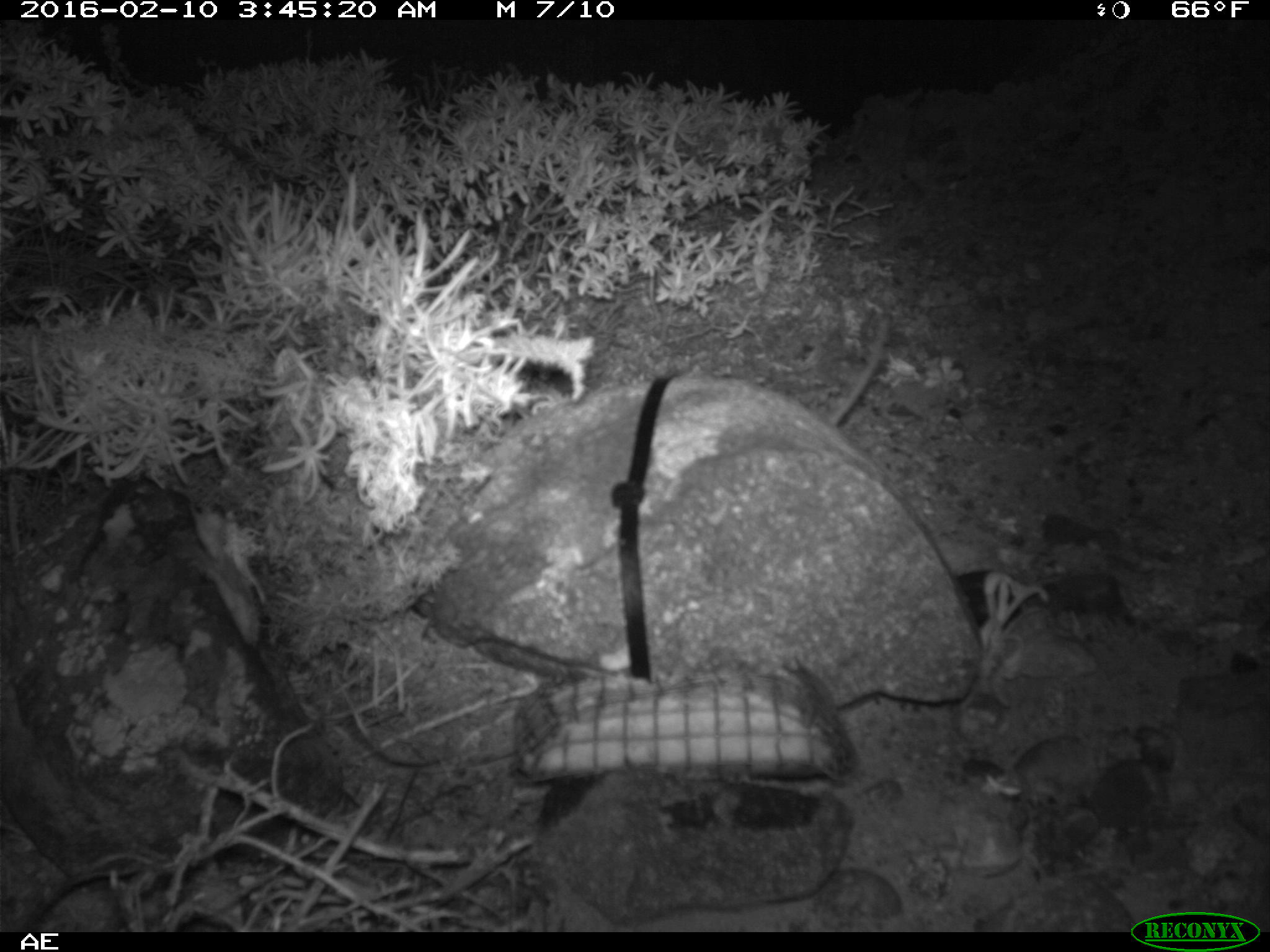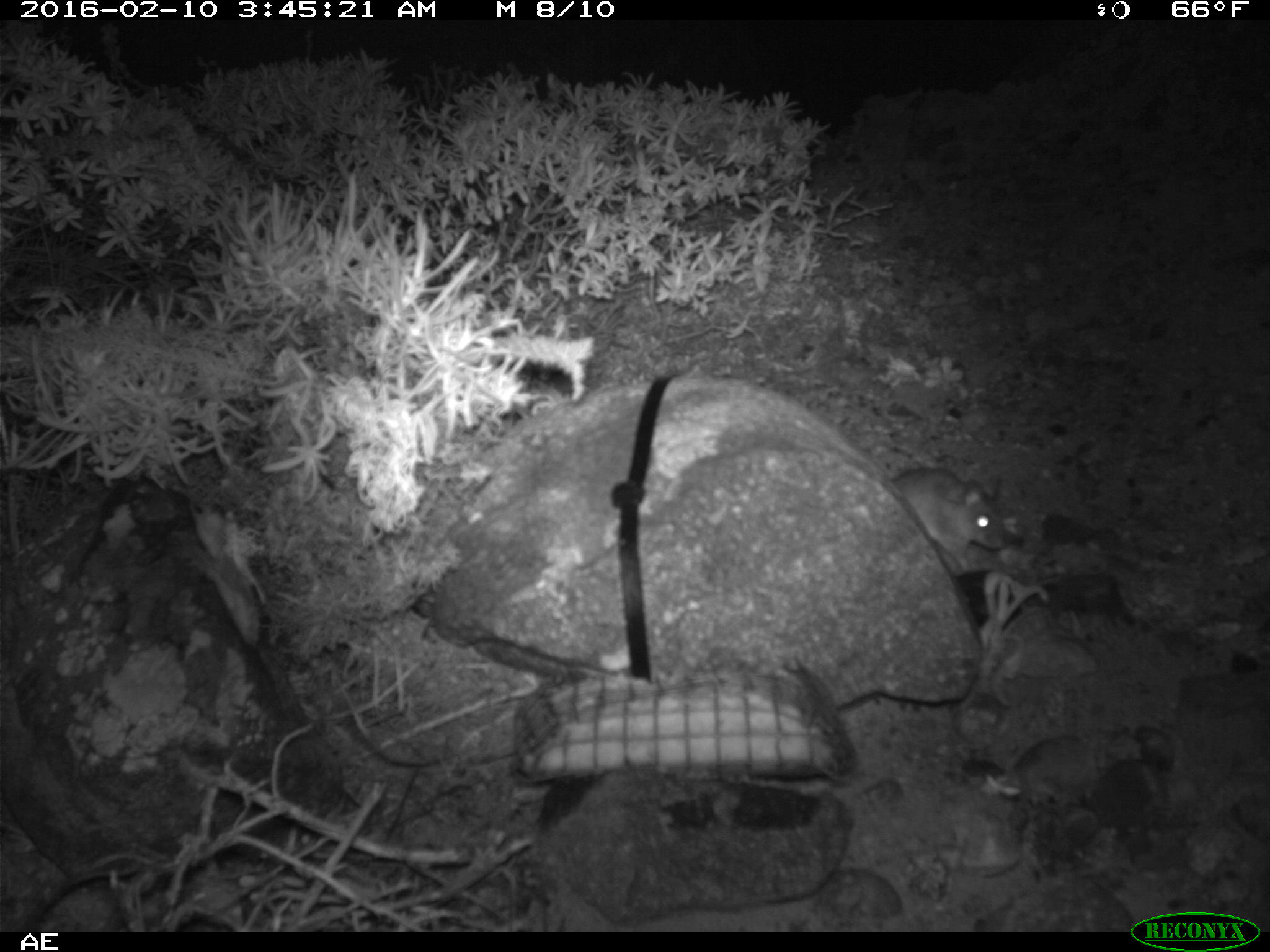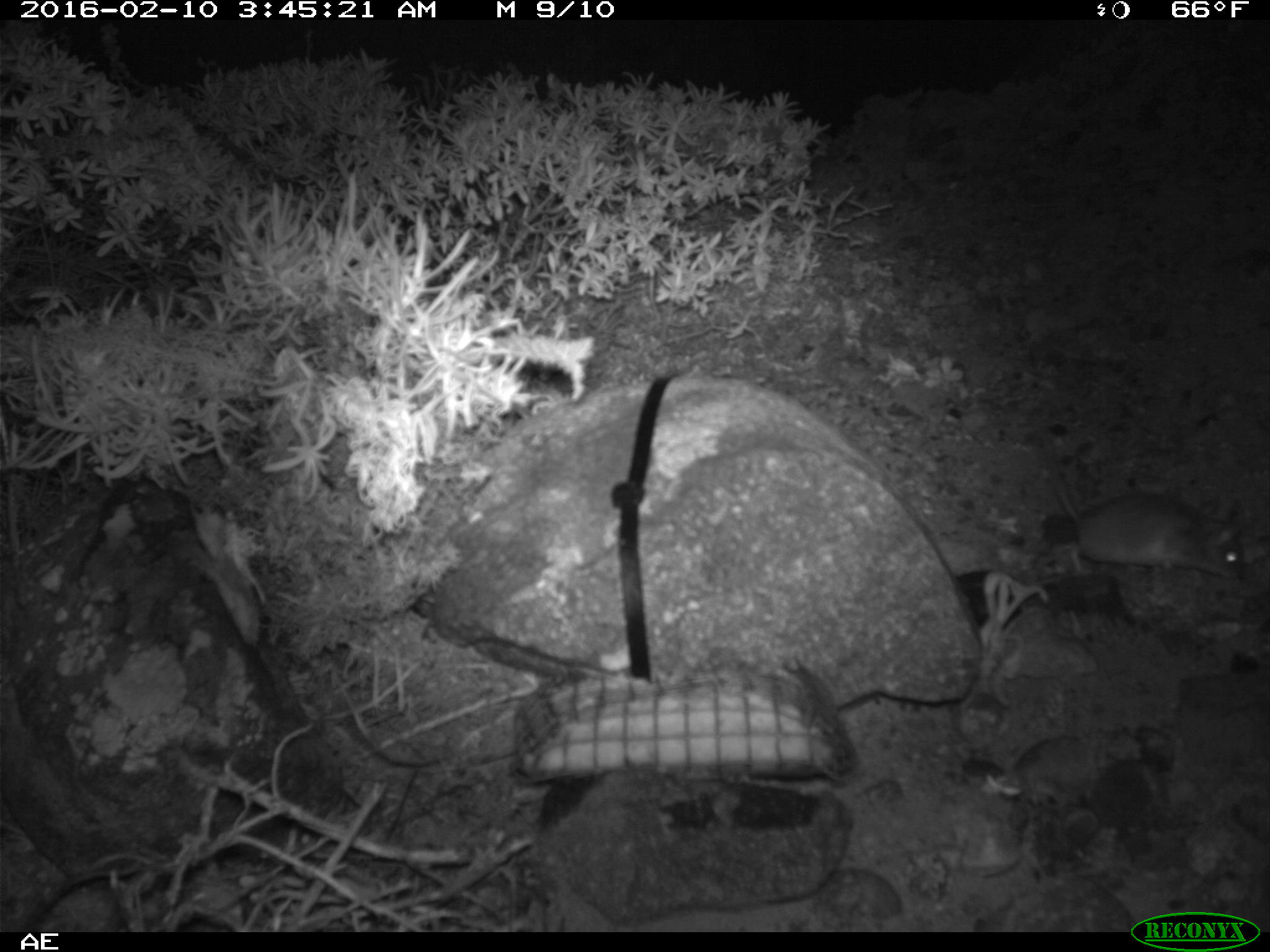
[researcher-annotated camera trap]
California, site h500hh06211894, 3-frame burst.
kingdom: Animalia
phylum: Chordata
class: Mammalia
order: Rodentia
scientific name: Rodentia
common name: rodent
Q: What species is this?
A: Rodent (Rodentia).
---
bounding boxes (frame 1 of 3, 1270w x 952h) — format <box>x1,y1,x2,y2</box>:
rodent: <box>826,322,892,422</box>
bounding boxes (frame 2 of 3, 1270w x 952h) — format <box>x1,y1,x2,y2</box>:
rodent: <box>888,464,1014,570</box>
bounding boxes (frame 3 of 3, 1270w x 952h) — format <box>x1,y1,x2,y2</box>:
rodent: <box>1042,435,1245,580</box>